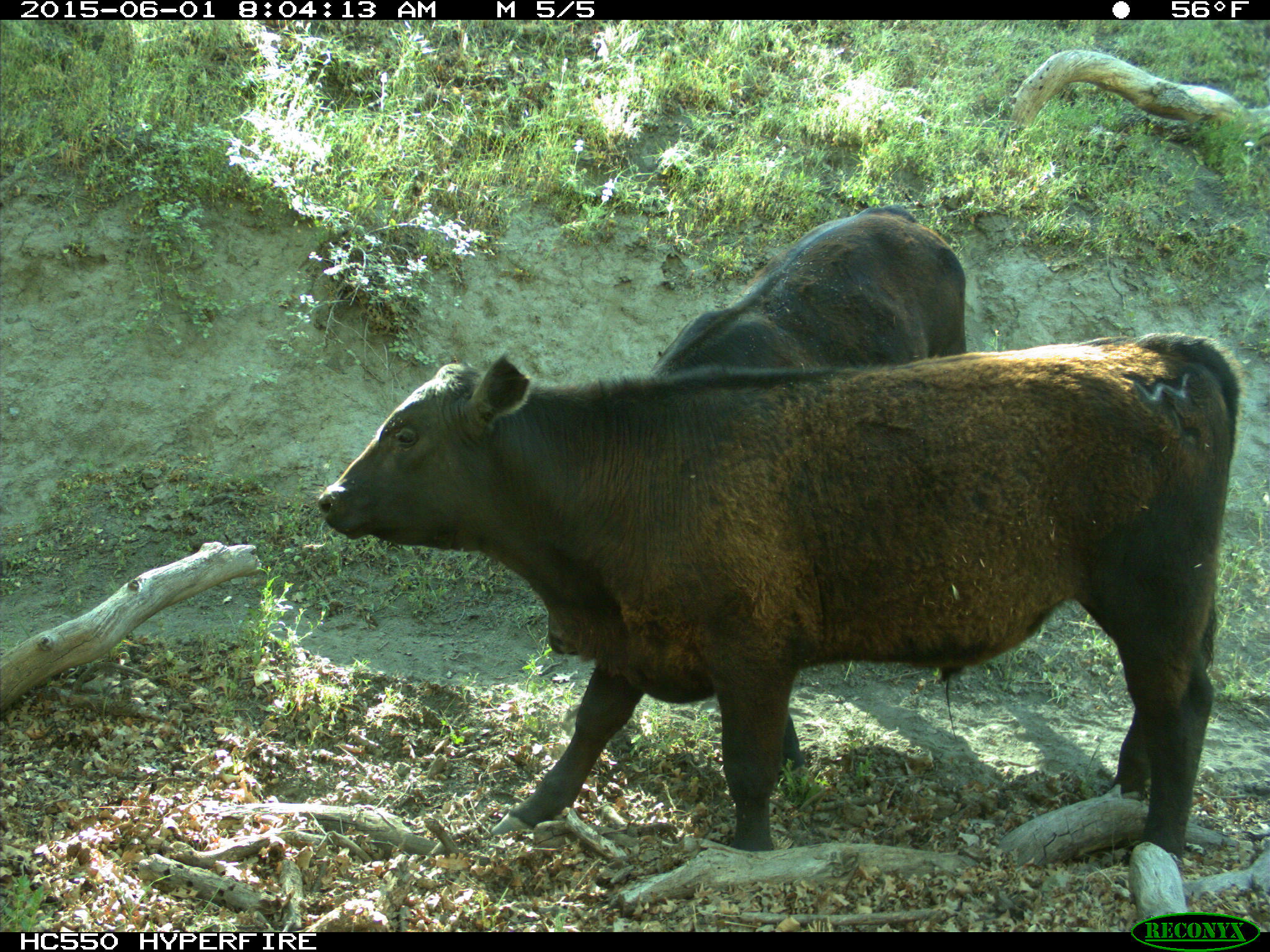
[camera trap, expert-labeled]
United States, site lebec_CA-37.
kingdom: Animalia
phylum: Chordata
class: Mammalia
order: Artiodactyla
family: Bovidae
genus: Bos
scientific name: Bos taurus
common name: domestic cow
Bos taurus (domestic cow).